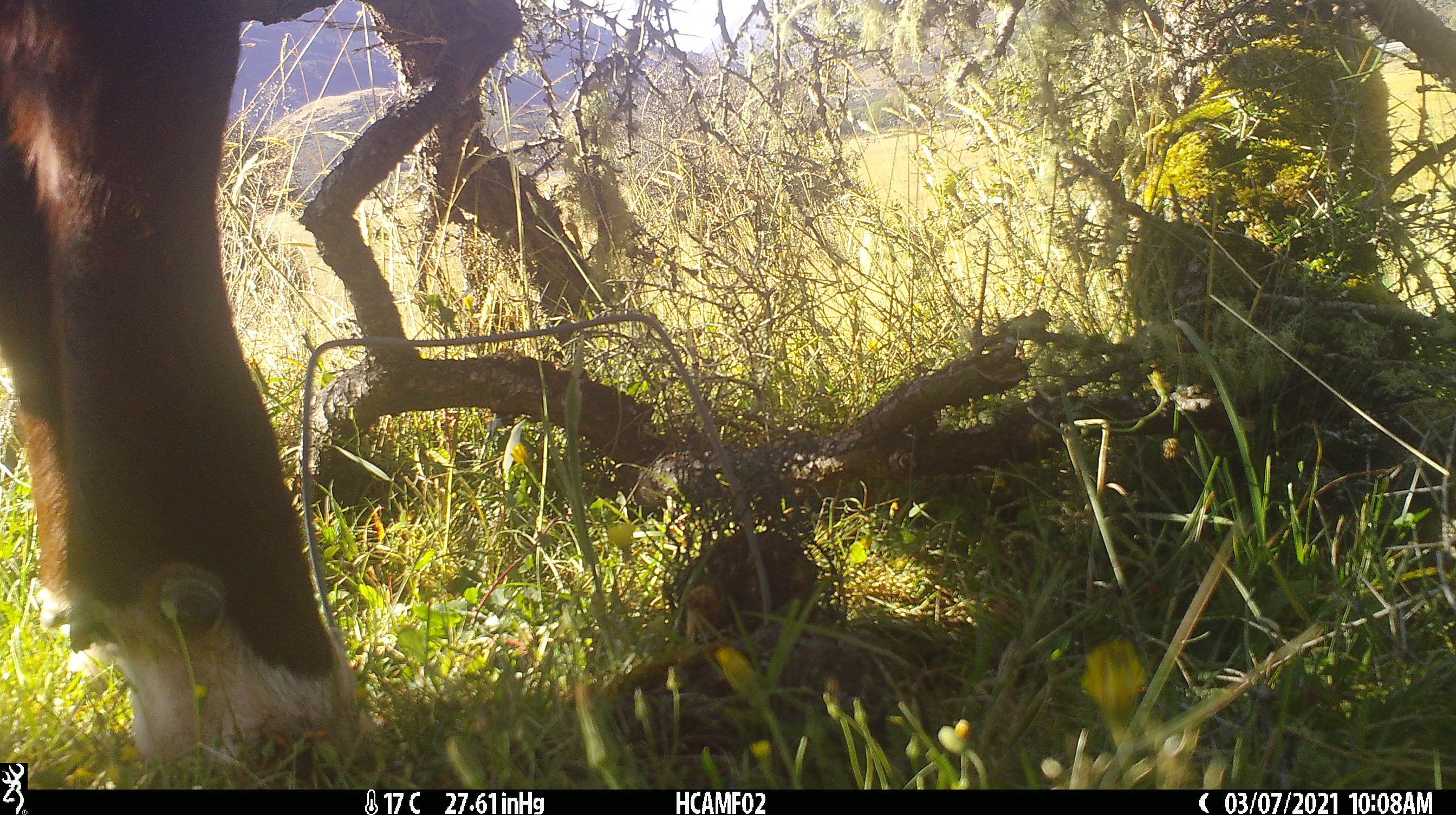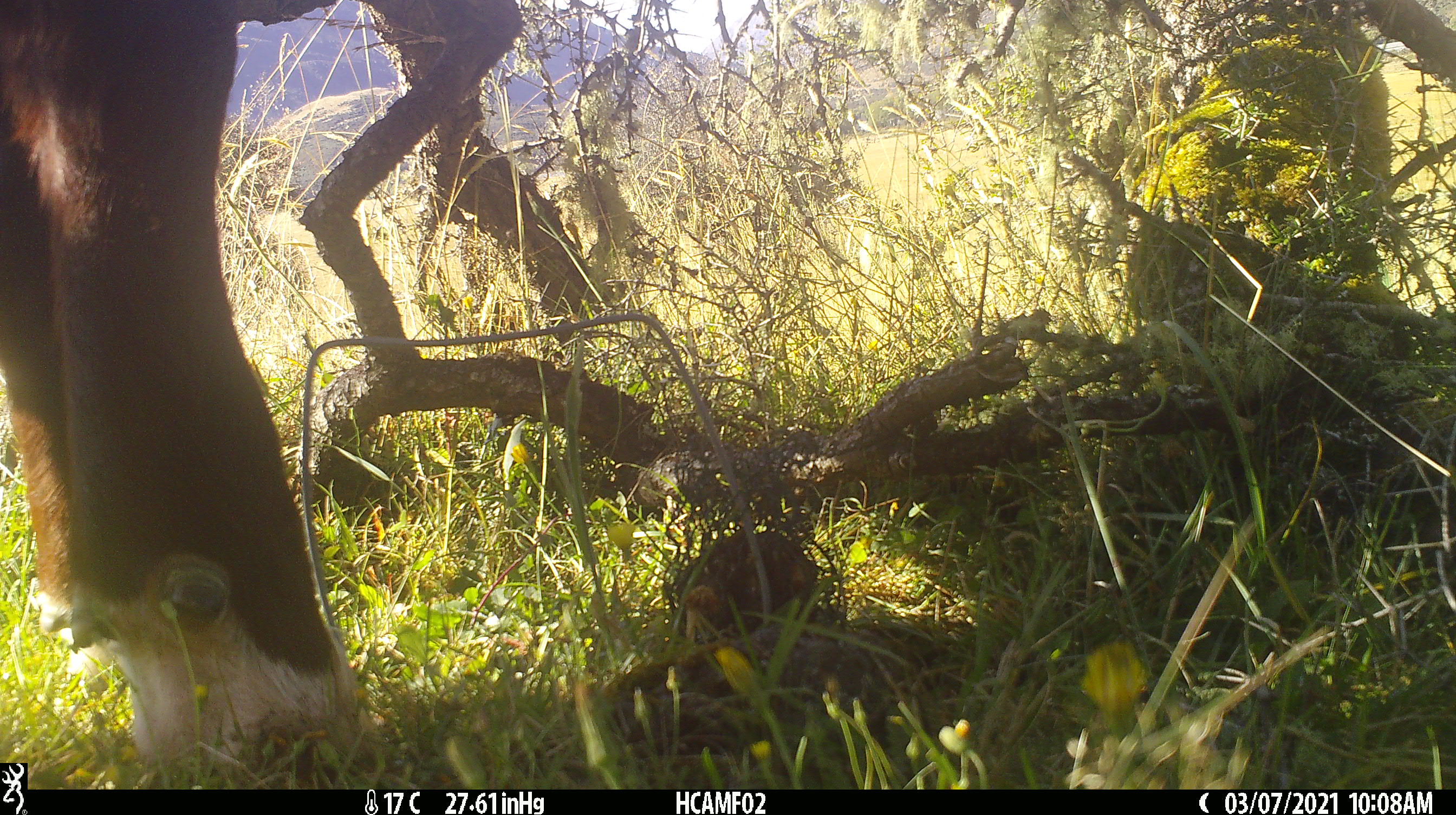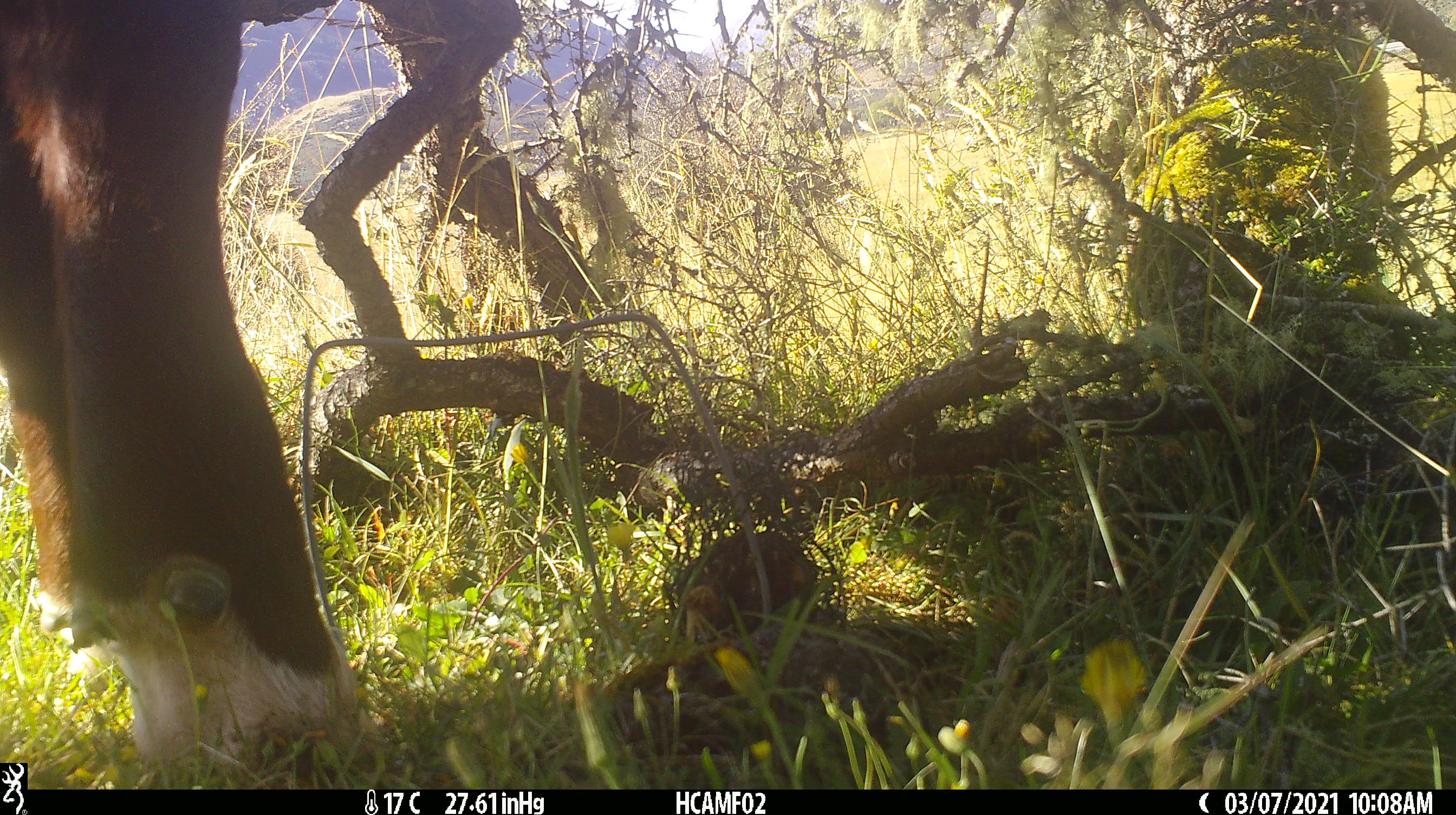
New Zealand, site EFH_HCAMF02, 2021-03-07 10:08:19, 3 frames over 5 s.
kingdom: Animalia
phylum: Chordata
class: Mammalia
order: Artiodactyla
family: Bovidae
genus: Bos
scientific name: Bos taurus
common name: domestic cow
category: cow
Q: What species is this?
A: Cow (domestic cow) (Bos taurus).